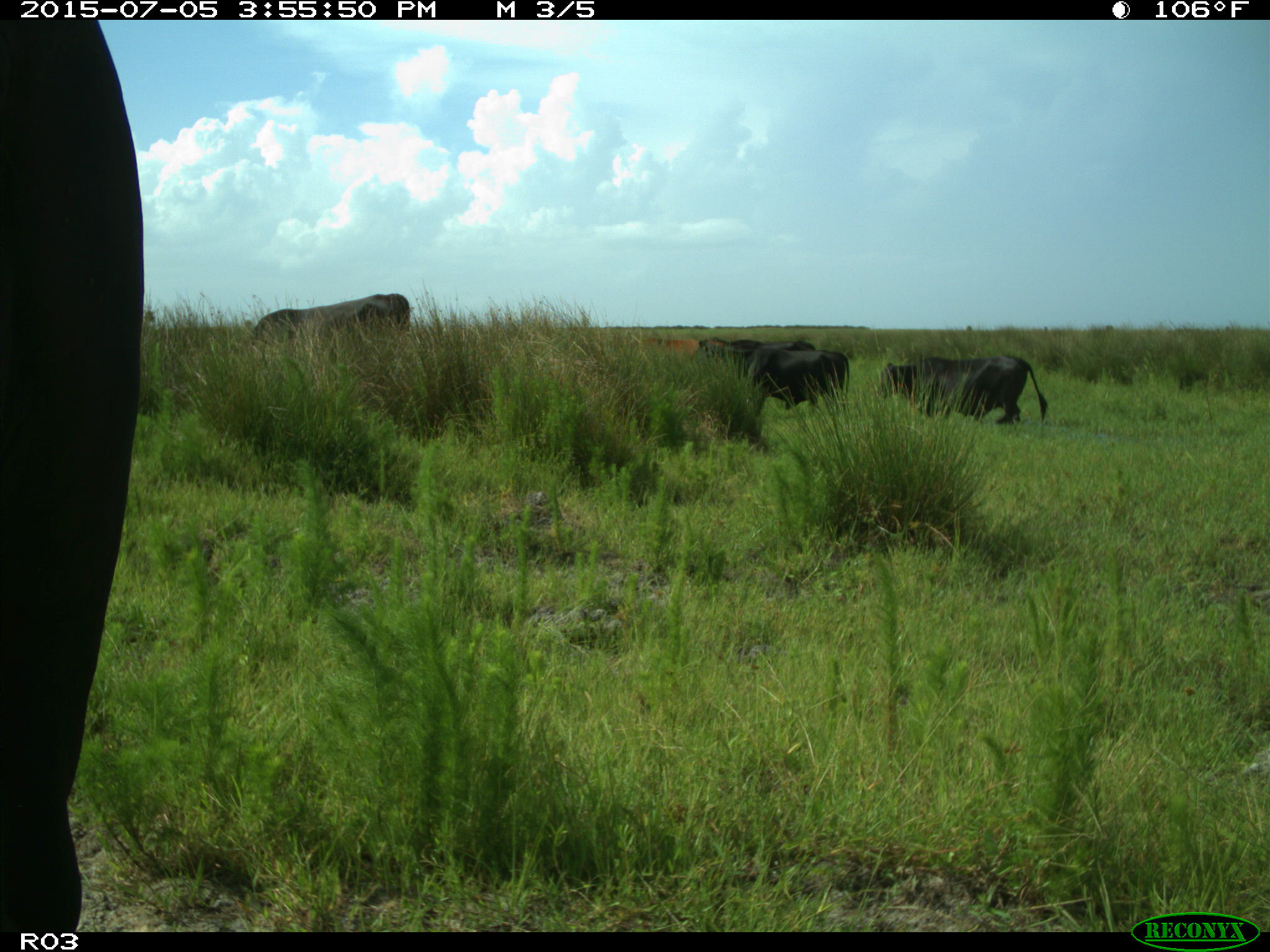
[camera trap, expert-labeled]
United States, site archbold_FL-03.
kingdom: Animalia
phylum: Chordata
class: Mammalia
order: Artiodactyla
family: Bovidae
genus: Bos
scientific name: Bos taurus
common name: domestic cow